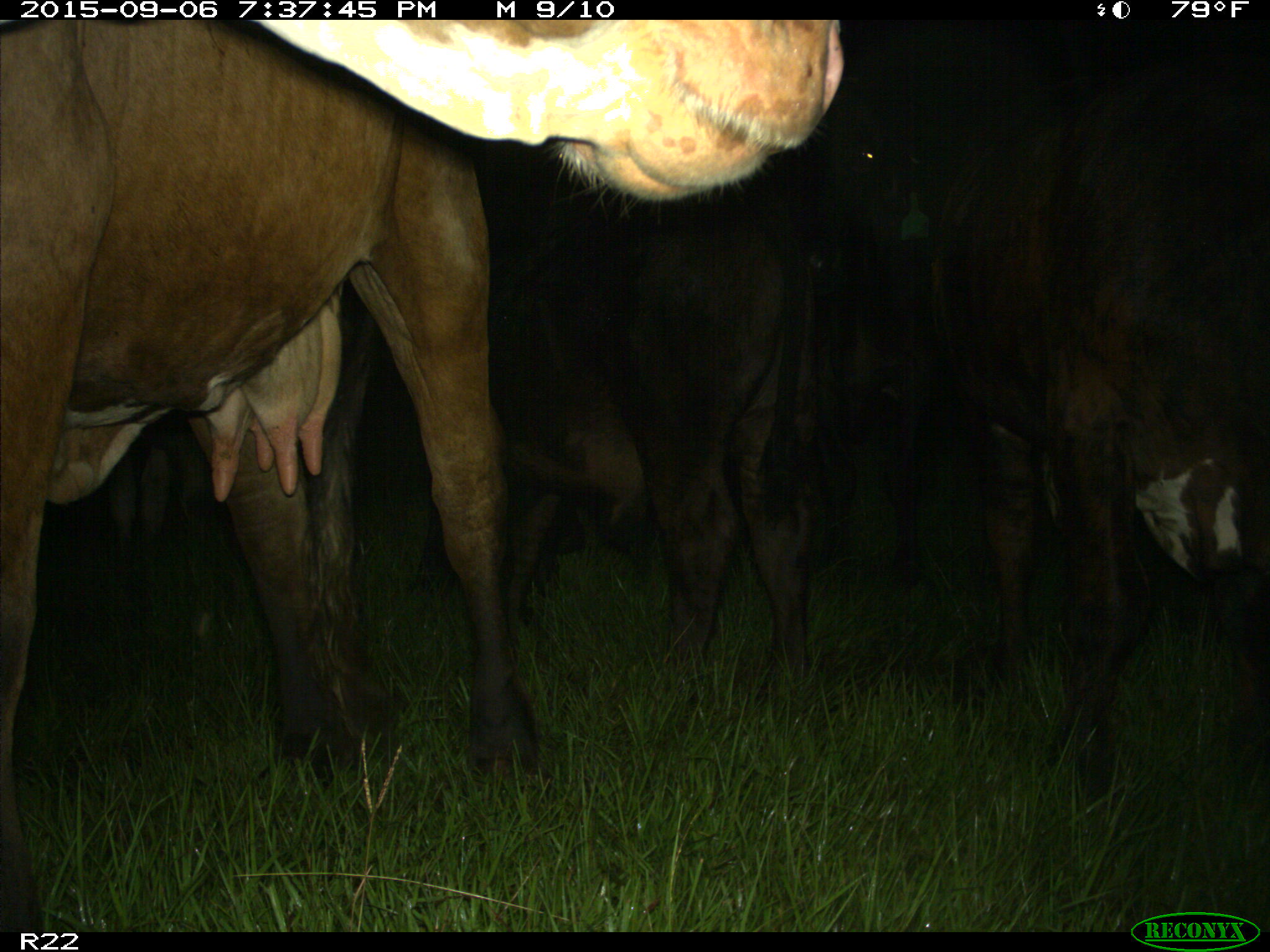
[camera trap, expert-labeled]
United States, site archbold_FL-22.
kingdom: Animalia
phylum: Chordata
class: Mammalia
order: Artiodactyla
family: Bovidae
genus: Bos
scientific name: Bos taurus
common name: domestic cow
Bos taurus (domestic cow).